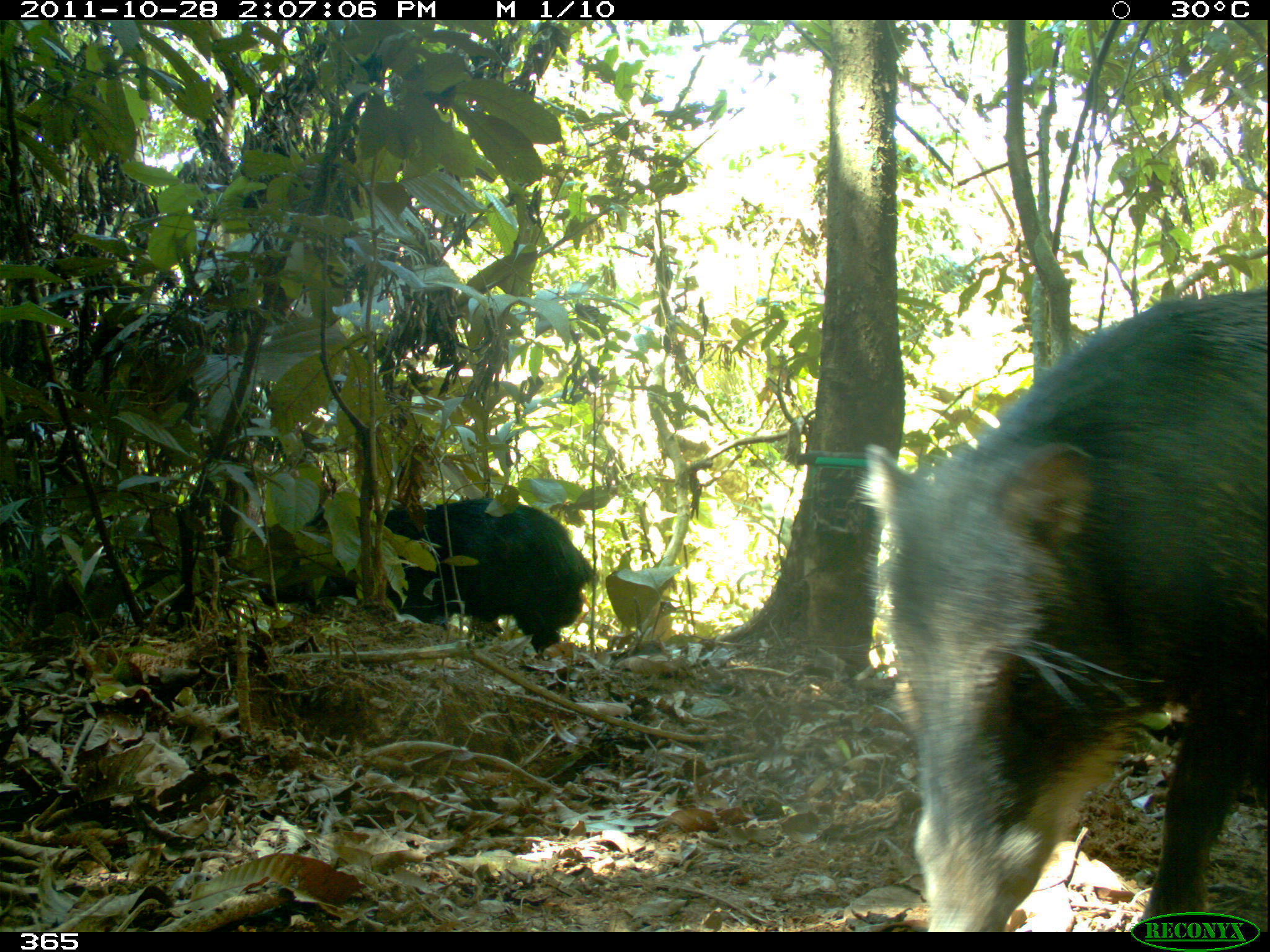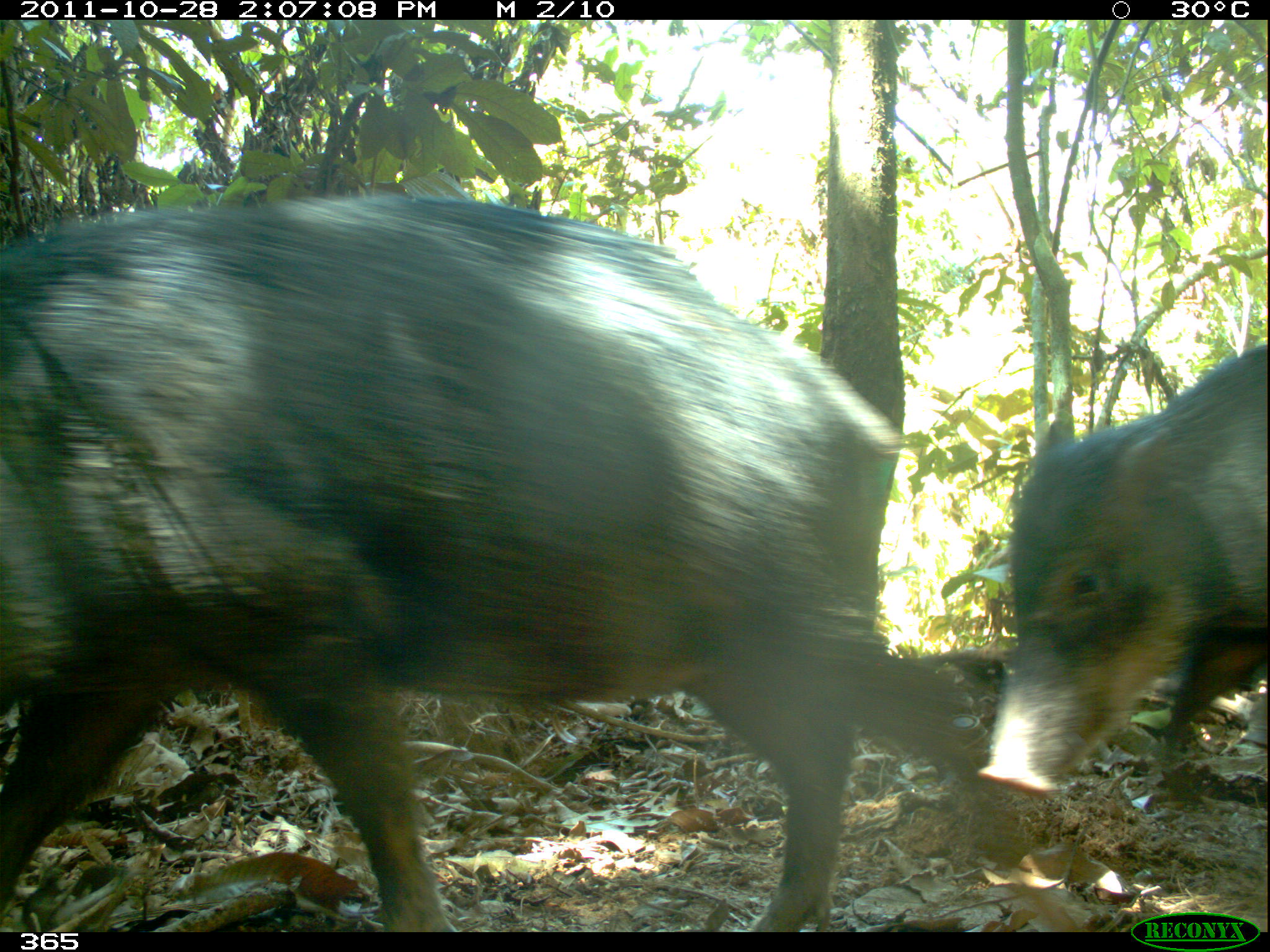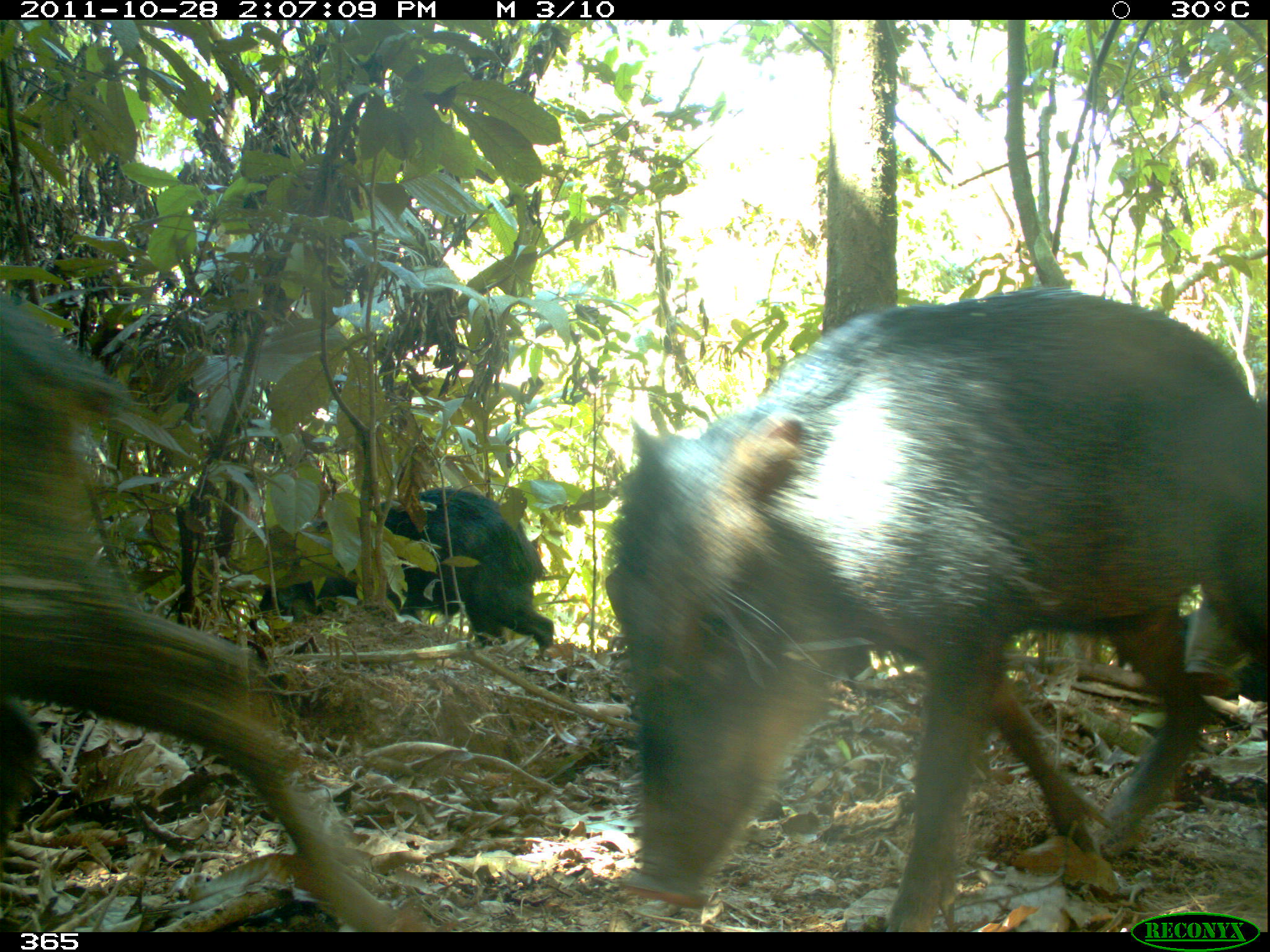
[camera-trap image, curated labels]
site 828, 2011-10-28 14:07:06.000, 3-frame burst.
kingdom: Animalia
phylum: Chordata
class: Mammalia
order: Artiodactyla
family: Tayassuidae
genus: Tayassu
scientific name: Tayassu pecari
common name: white-lipped peccary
Tayassu pecari (white-lipped peccary).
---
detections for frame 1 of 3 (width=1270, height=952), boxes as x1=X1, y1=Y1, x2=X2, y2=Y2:
tayassu pecari: x1=859, y1=287, x2=1266, y2=932; x1=258, y1=496, x2=599, y2=658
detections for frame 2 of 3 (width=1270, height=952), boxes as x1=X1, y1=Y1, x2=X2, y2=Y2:
tayassu pecari: x1=0, y1=189, x2=1030, y2=932; x1=976, y1=340, x2=1270, y2=797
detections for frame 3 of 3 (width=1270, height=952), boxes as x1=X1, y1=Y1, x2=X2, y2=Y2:
tayassu pecari: x1=603, y1=285, x2=1267, y2=932; x1=0, y1=286, x2=423, y2=932; x1=246, y1=487, x2=554, y2=652; x1=1116, y1=607, x2=1270, y2=703; x1=1184, y1=598, x2=1256, y2=697